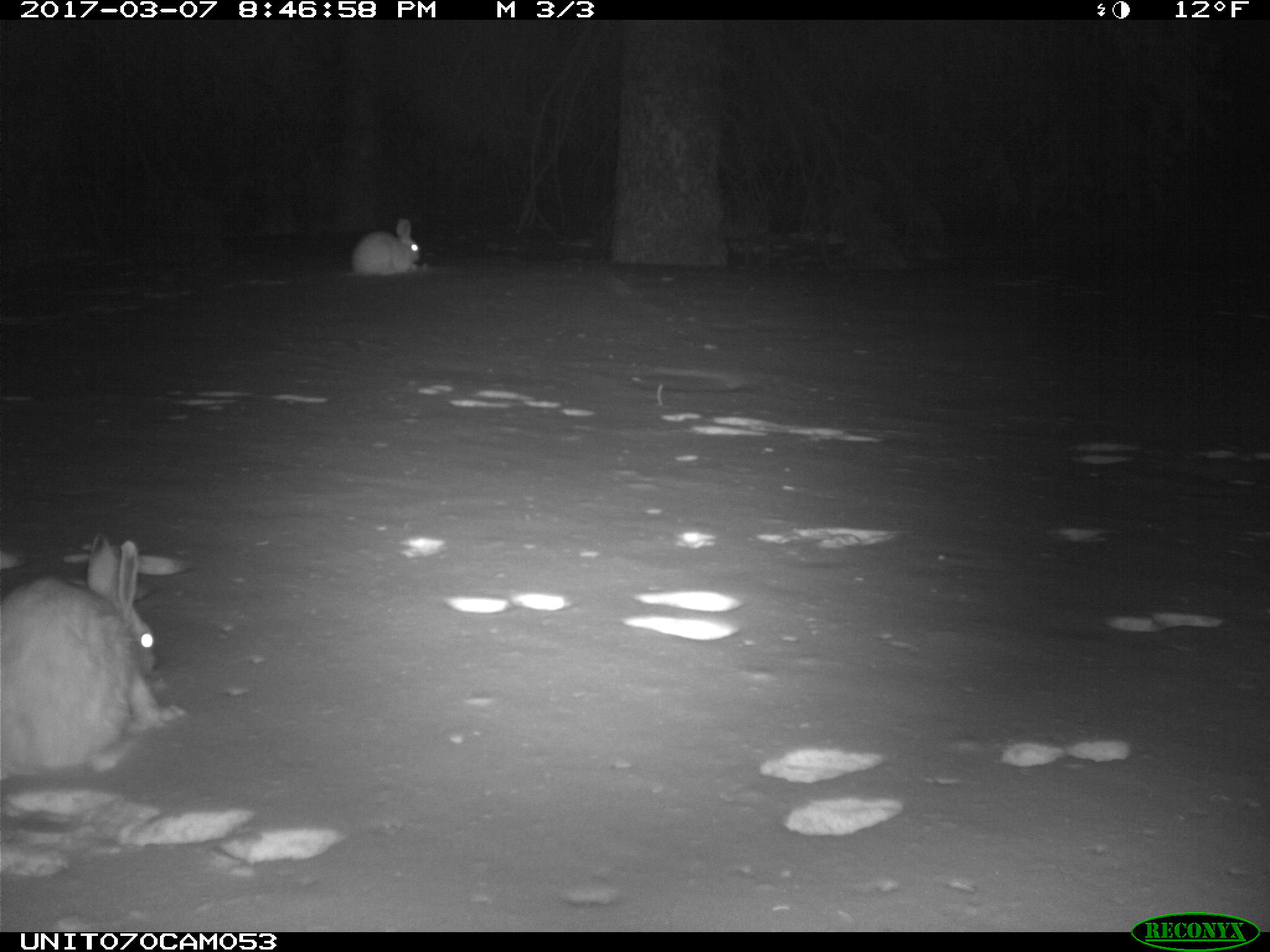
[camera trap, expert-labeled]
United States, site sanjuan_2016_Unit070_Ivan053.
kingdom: Animalia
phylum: Chordata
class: Mammalia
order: Lagomorpha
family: Leporidae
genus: Lepus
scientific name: Lepus americanus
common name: snowshoe hare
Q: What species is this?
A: Lepus americanus (snowshoe hare).